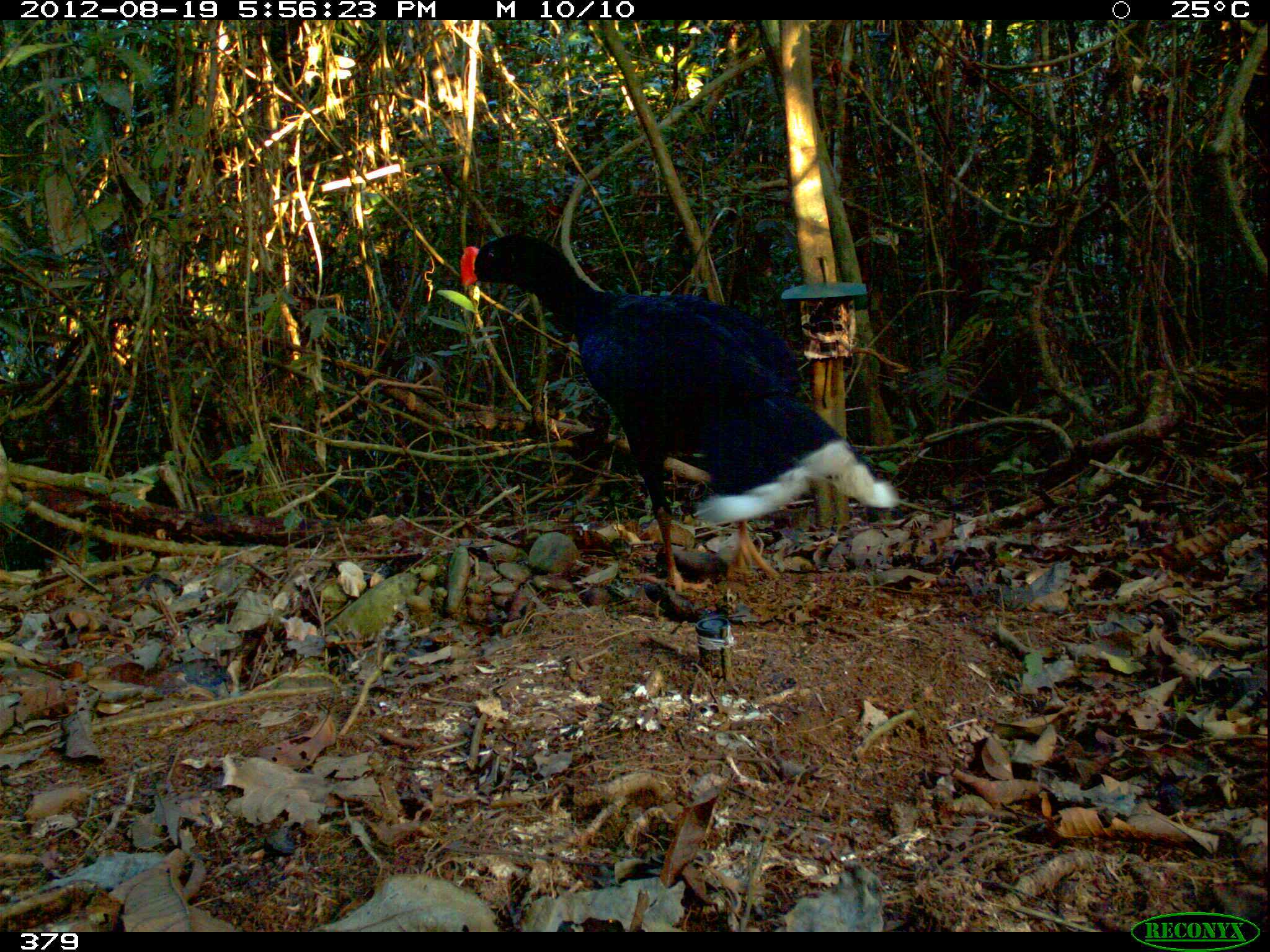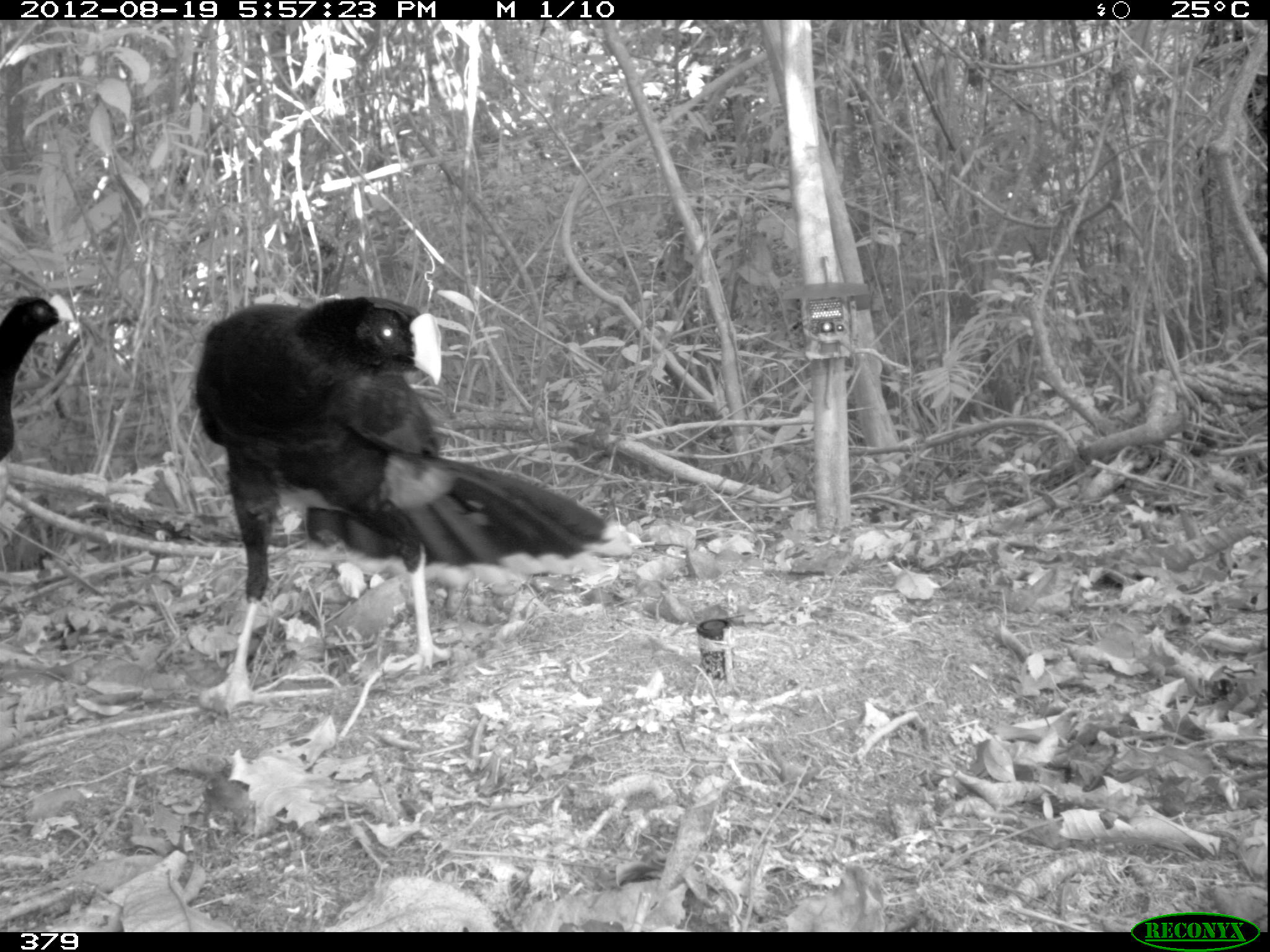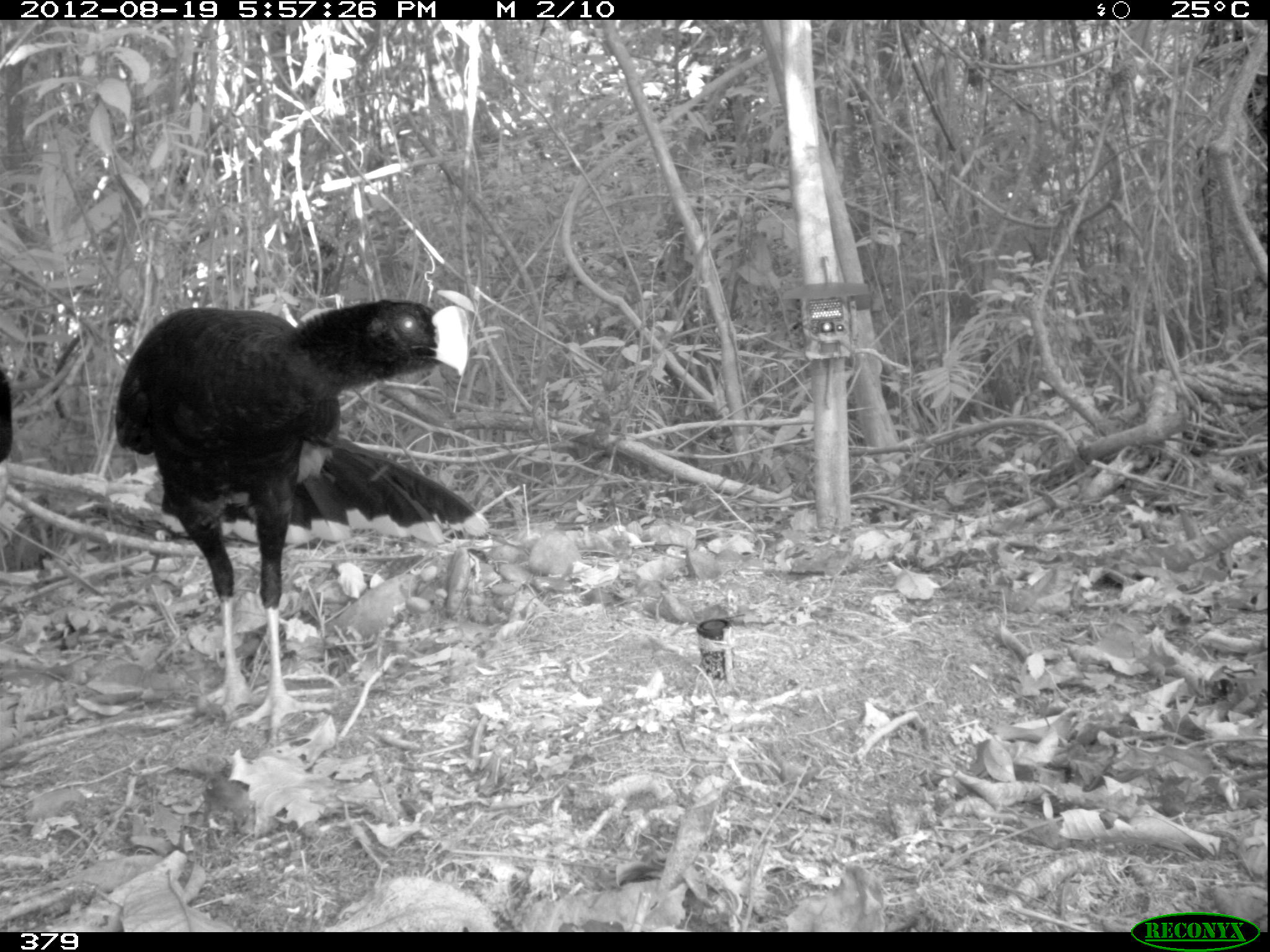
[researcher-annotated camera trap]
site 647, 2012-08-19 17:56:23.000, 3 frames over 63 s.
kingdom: Animalia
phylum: Chordata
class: Aves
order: Galliformes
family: Cracidae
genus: Mitu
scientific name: Mitu tuberosum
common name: razor-billed curassow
Mitu tuberosum (razor-billed curassow).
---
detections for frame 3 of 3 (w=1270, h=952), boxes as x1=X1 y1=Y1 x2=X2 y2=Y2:
mitu tuberosum: x1=107 y1=291 x2=488 y2=740; x1=0 y1=363 x2=15 y2=458